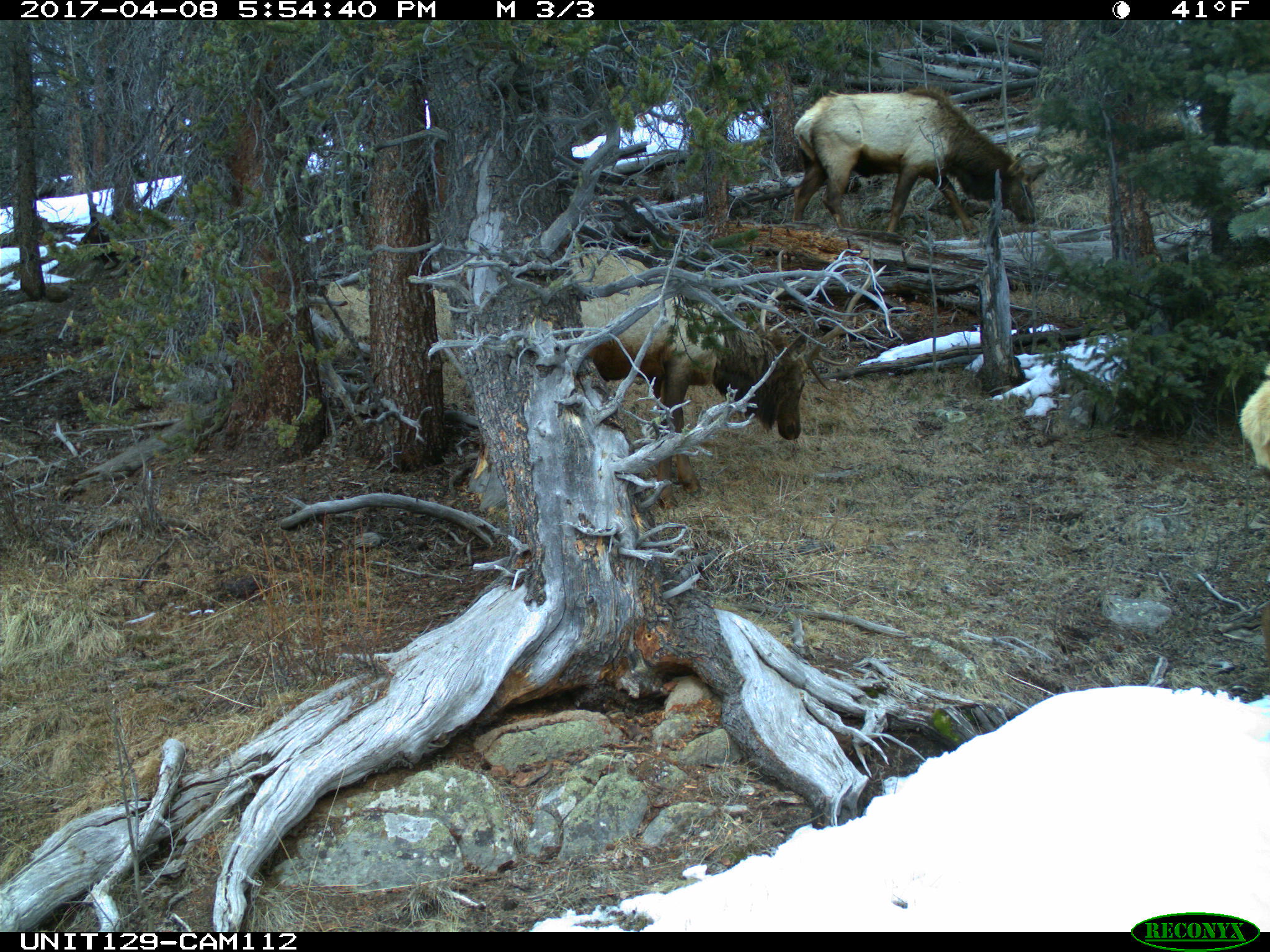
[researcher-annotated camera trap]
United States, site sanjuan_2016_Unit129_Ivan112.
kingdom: Animalia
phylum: Chordata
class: Mammalia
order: Artiodactyla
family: Cervidae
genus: Cervus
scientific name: Cervus elaphus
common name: red deer